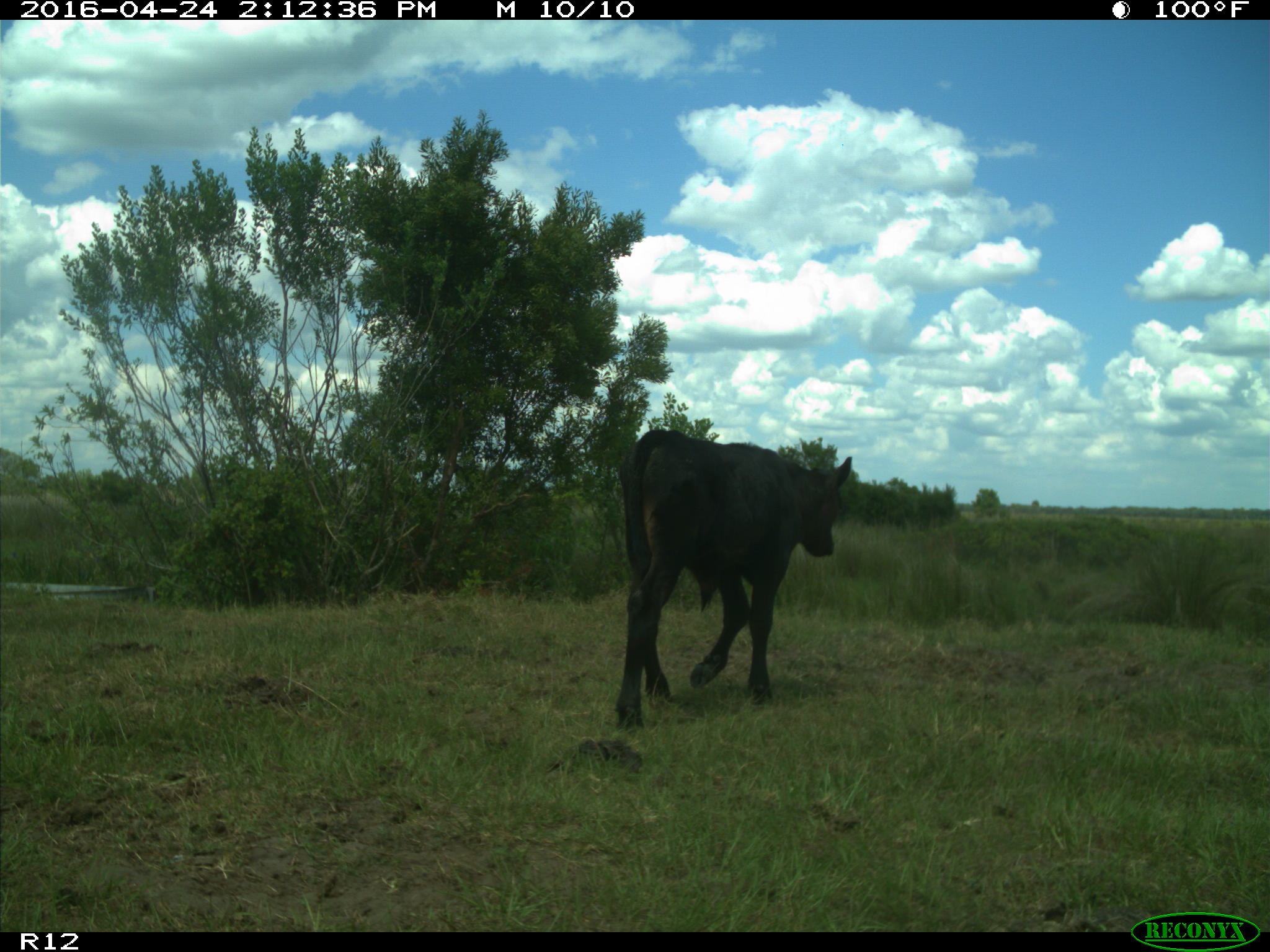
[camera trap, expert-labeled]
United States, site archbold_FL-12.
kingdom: Animalia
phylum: Chordata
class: Mammalia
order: Artiodactyla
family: Bovidae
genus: Bos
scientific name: Bos taurus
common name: domestic cow